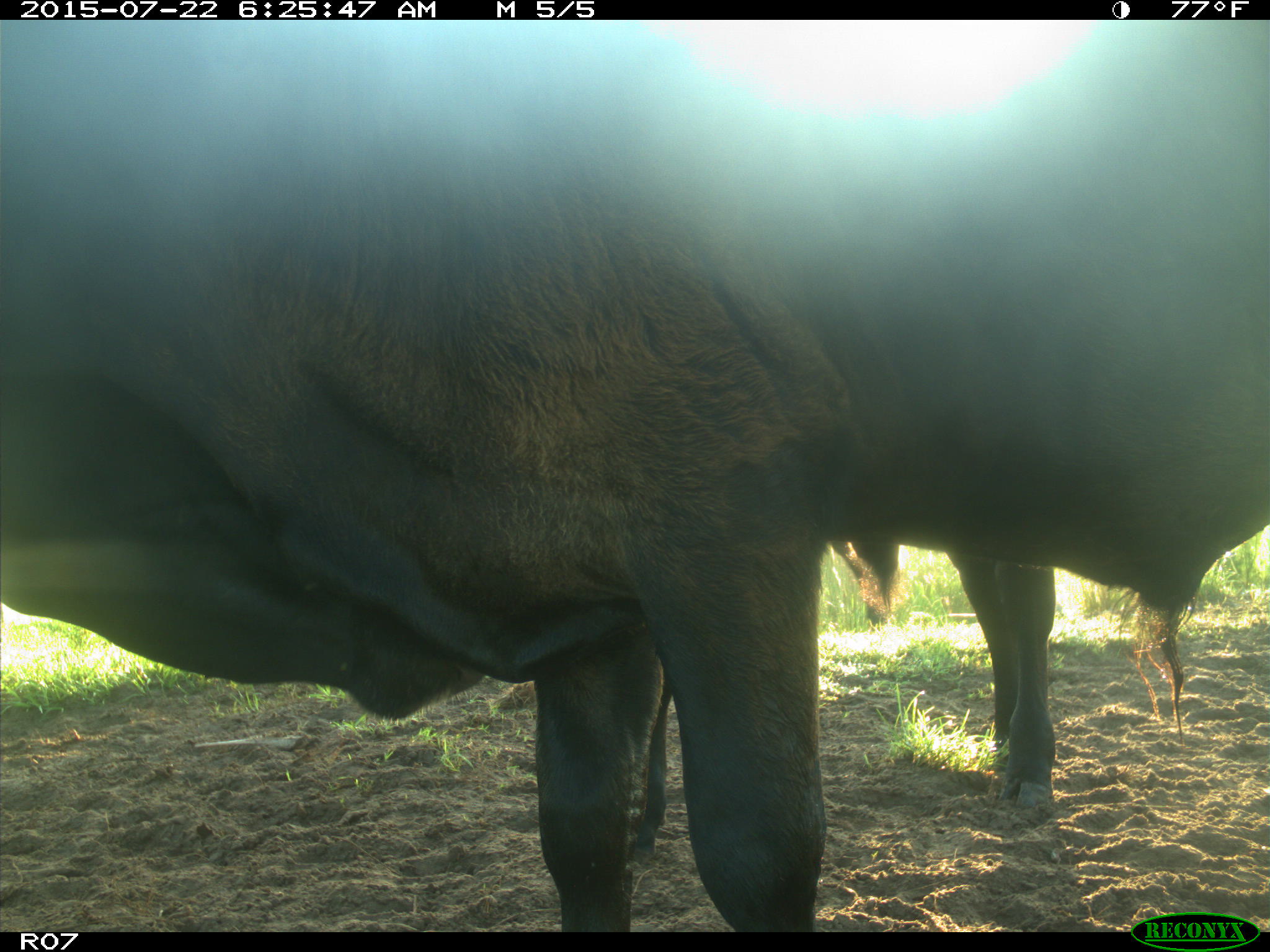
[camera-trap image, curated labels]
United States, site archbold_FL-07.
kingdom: Animalia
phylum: Chordata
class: Mammalia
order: Artiodactyla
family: Bovidae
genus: Bos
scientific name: Bos taurus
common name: domestic cow